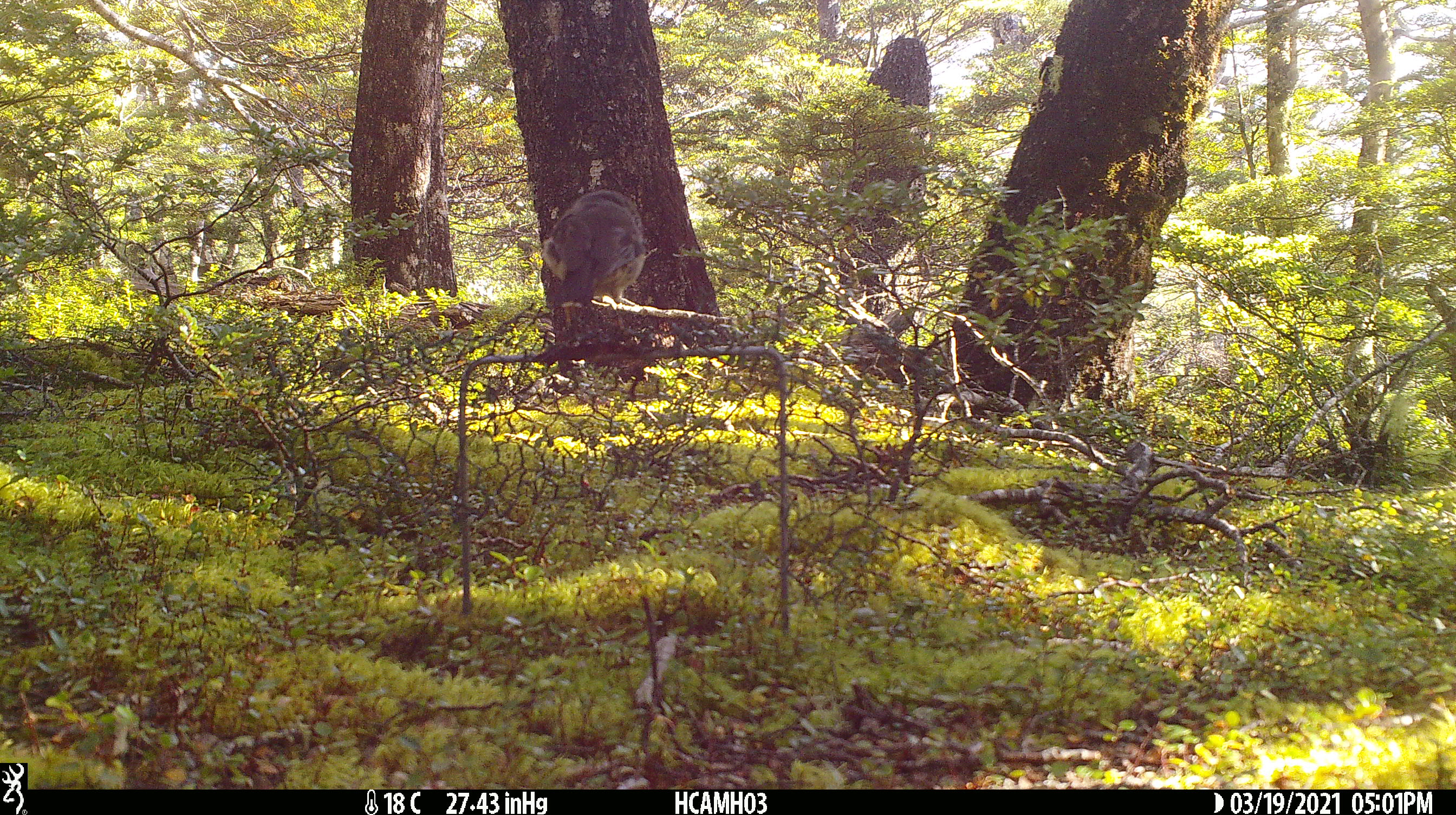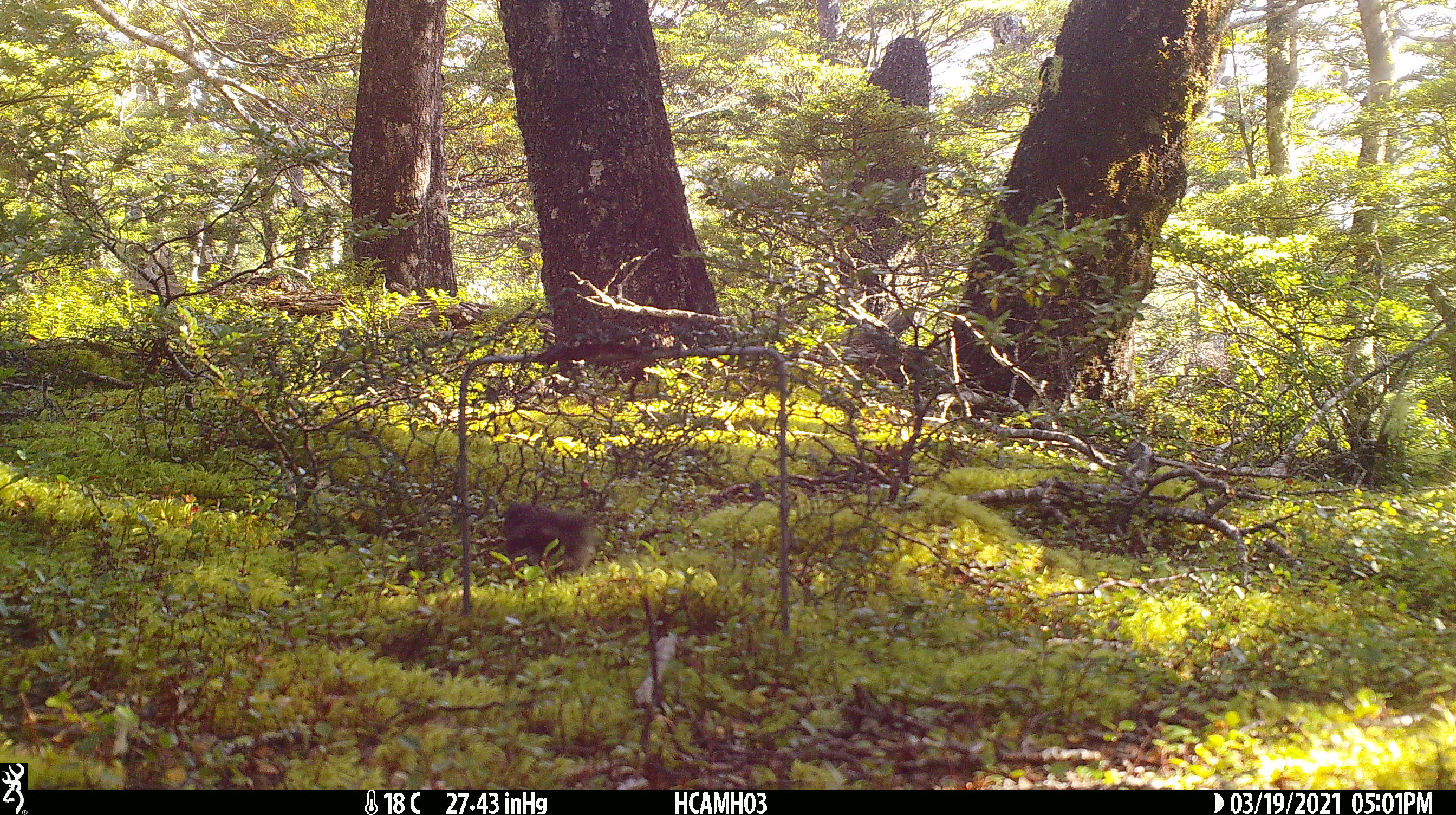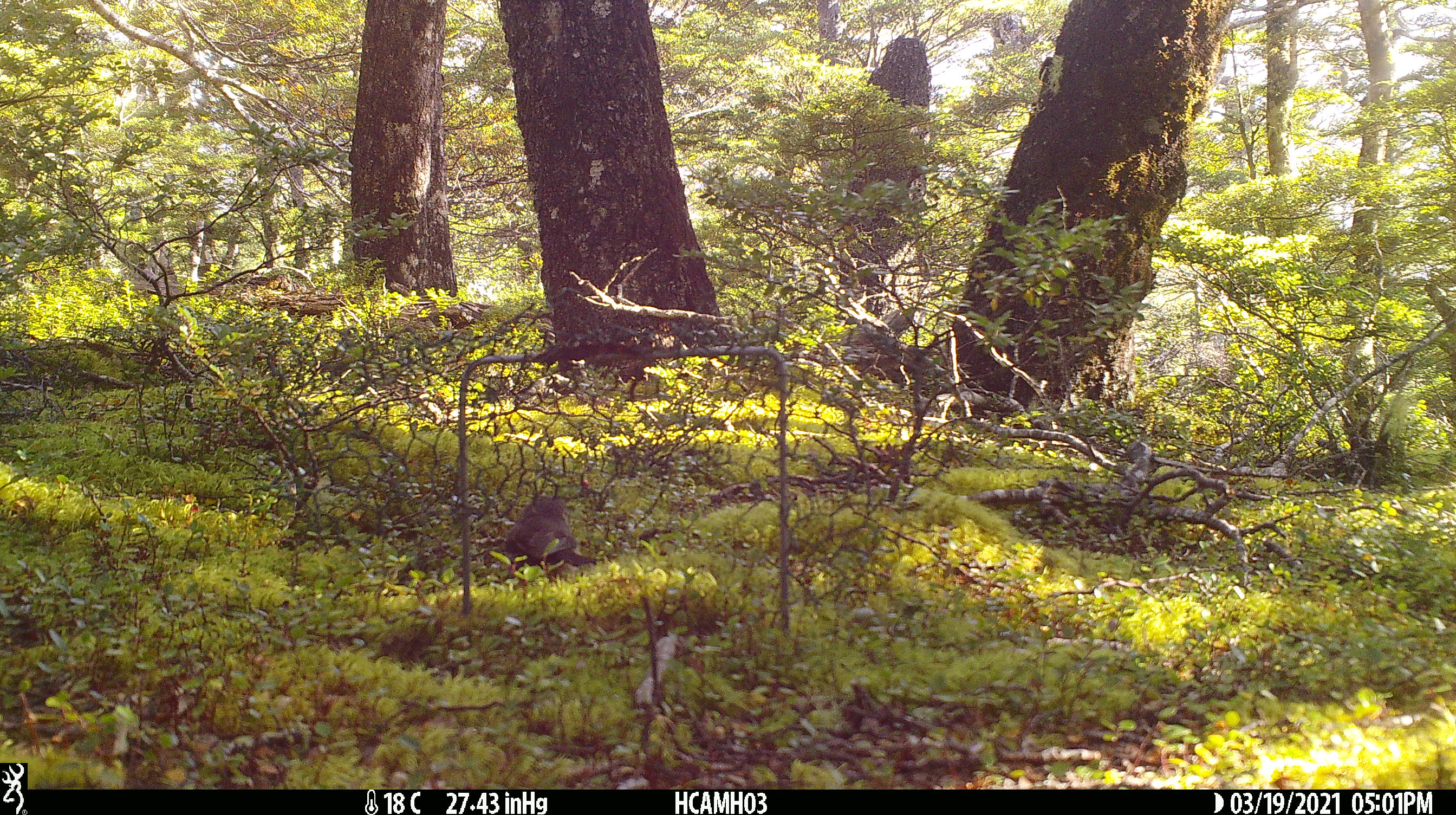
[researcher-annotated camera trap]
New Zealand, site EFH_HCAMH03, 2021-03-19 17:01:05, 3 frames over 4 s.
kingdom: Animalia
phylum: Chordata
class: Aves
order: Passeriformes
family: Petroicidae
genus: Petroica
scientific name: Petroica australis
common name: new zealand robin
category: robin